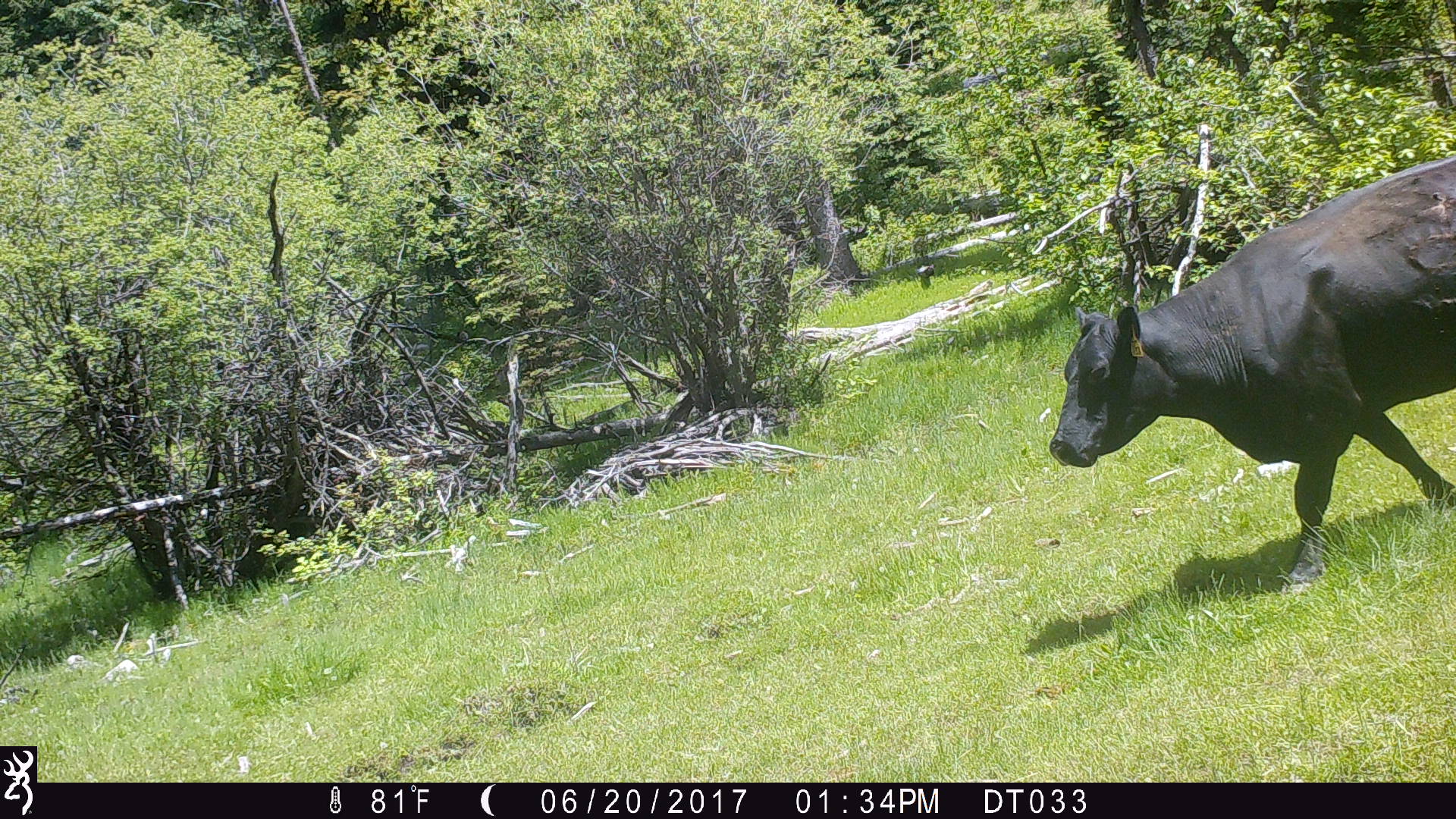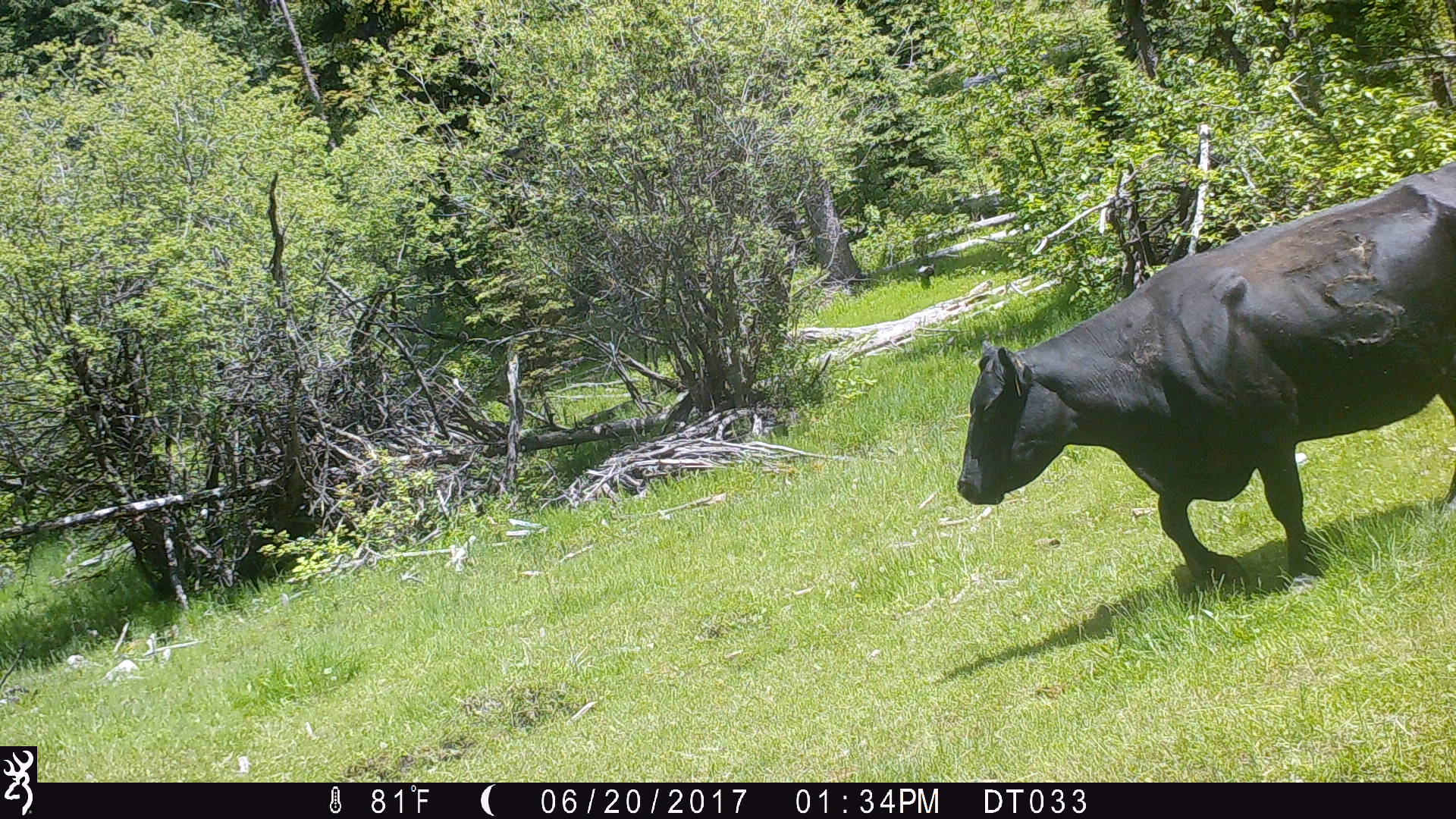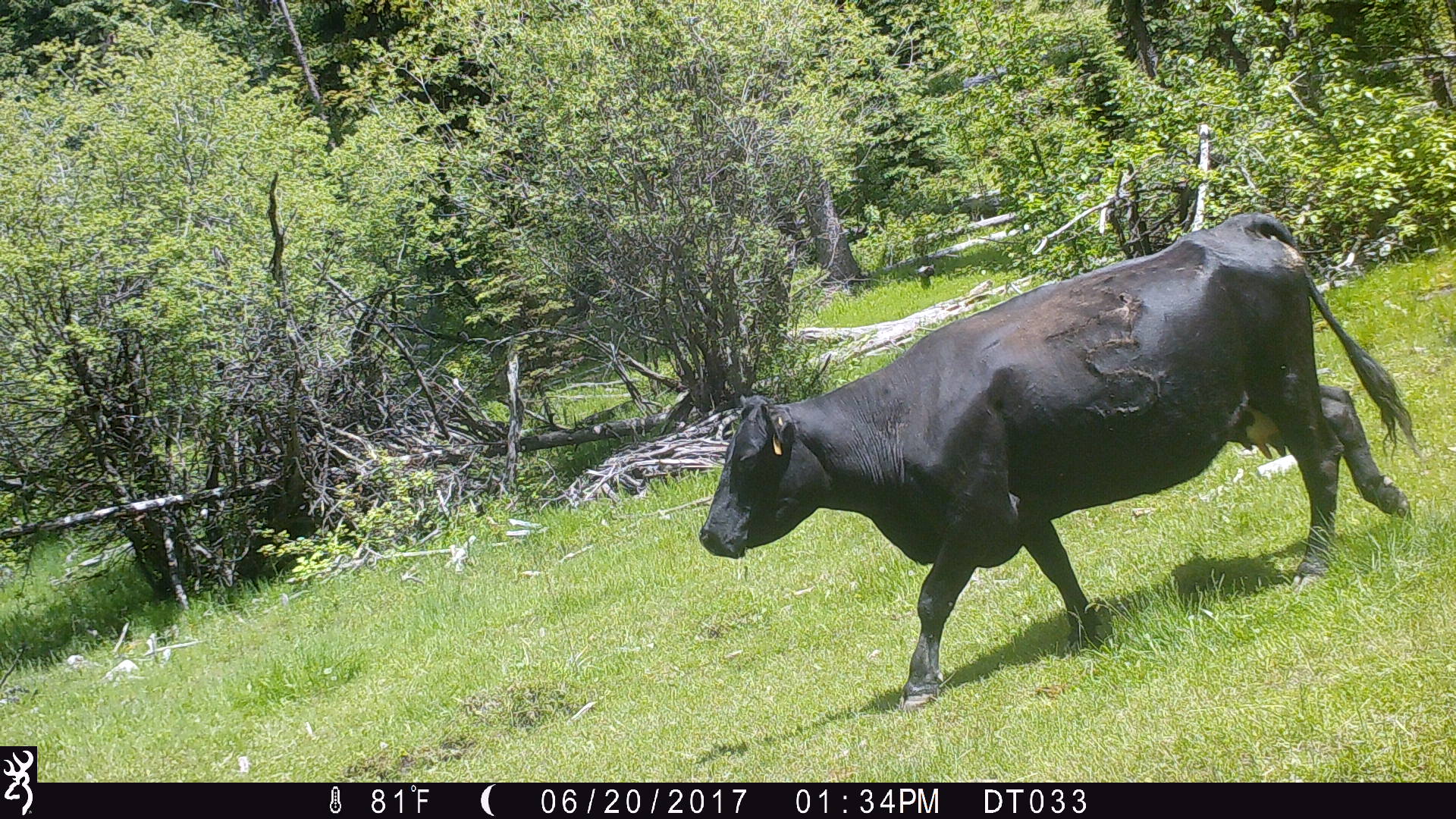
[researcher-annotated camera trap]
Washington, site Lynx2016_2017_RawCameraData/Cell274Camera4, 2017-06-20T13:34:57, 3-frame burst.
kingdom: Animalia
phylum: Chordata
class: Mammalia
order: Artiodactyla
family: Bovidae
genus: Bos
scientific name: Bos taurus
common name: domestic cattle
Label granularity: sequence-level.